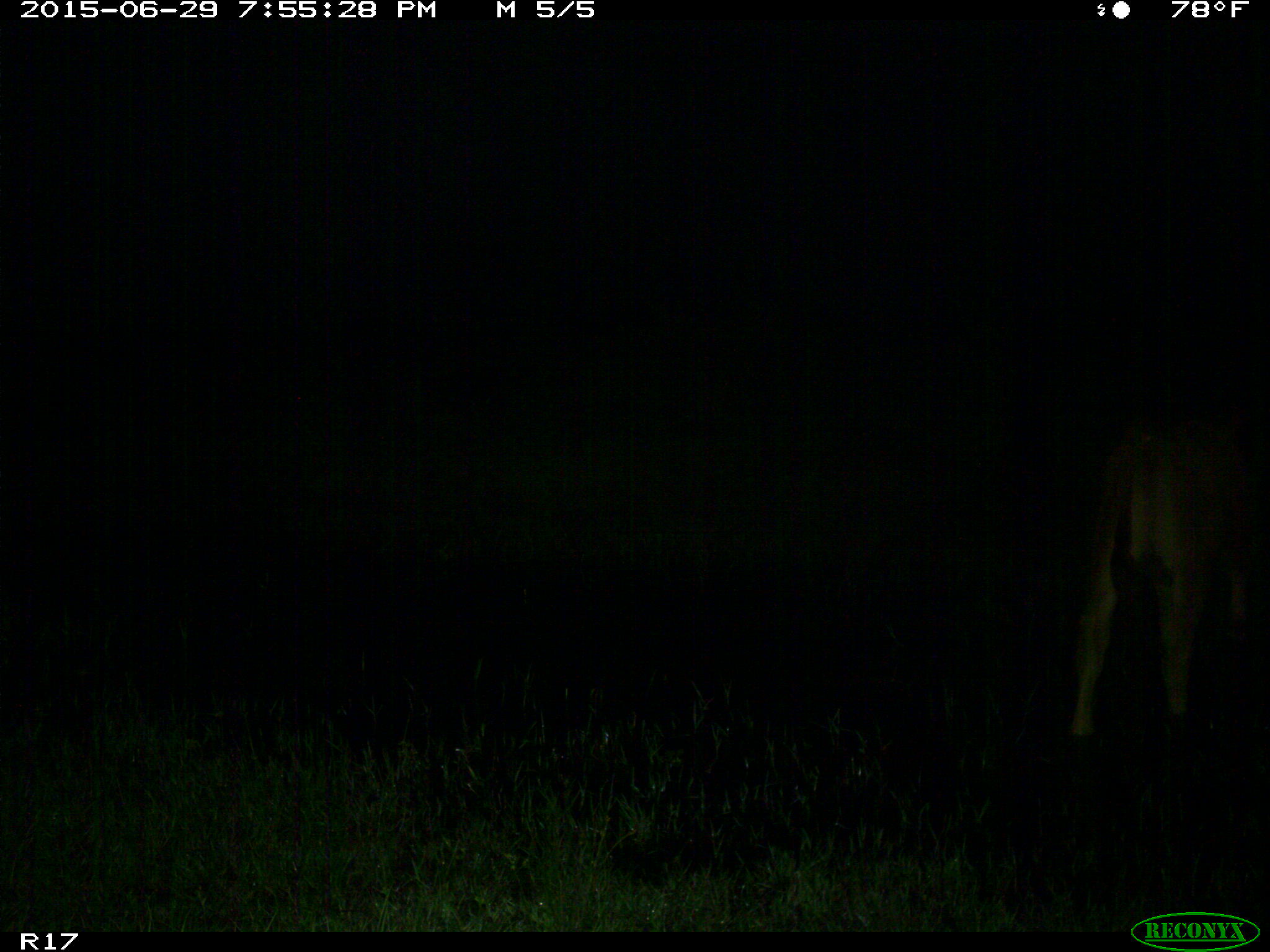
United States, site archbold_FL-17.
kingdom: Animalia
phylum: Chordata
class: Mammalia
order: Artiodactyla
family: Bovidae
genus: Bos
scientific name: Bos taurus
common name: domestic cow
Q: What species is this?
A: Bos taurus (domestic cow).